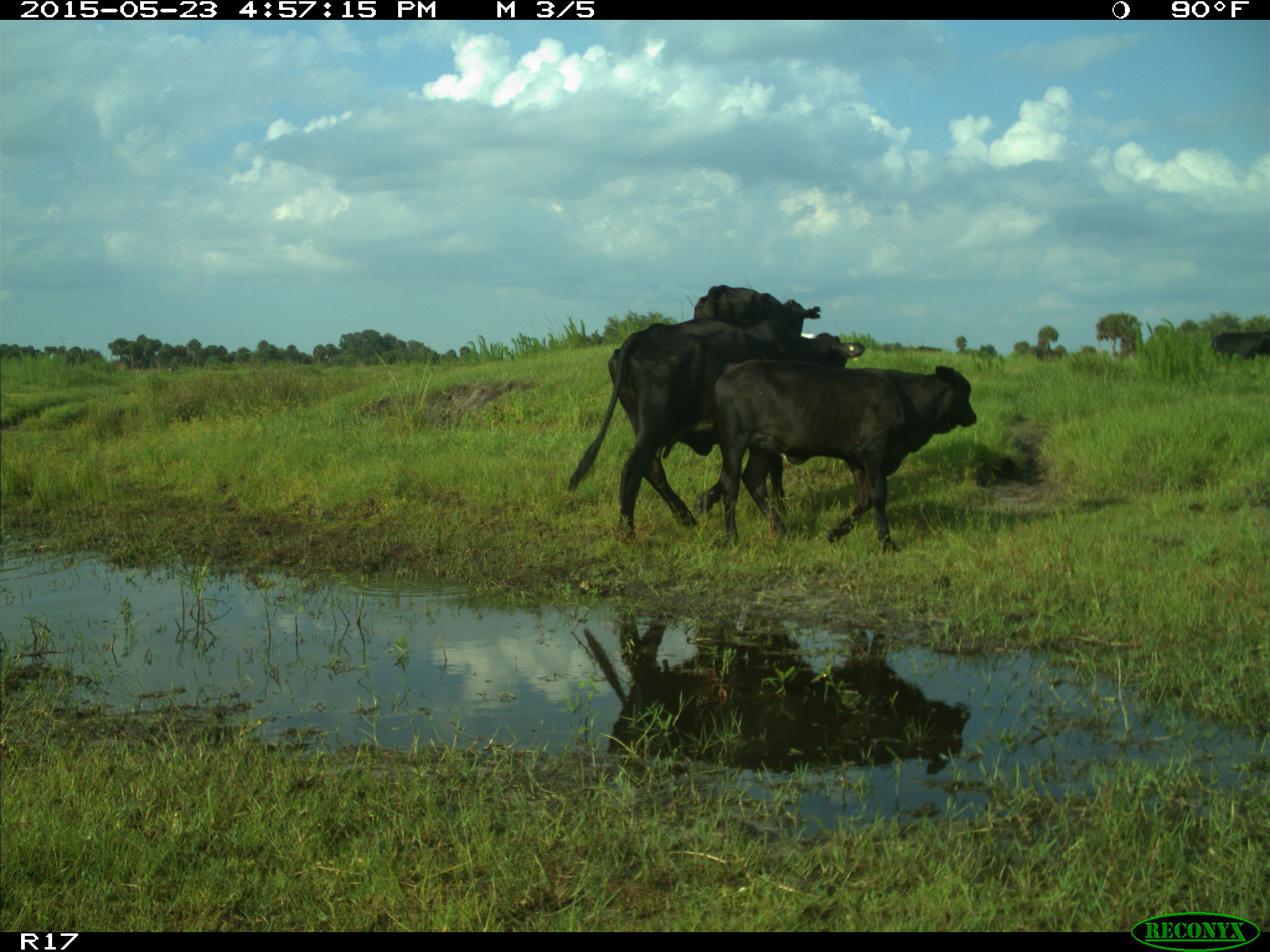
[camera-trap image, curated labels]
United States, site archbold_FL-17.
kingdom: Animalia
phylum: Chordata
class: Mammalia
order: Artiodactyla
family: Bovidae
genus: Bos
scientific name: Bos taurus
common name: domestic cow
Bos taurus (domestic cow).